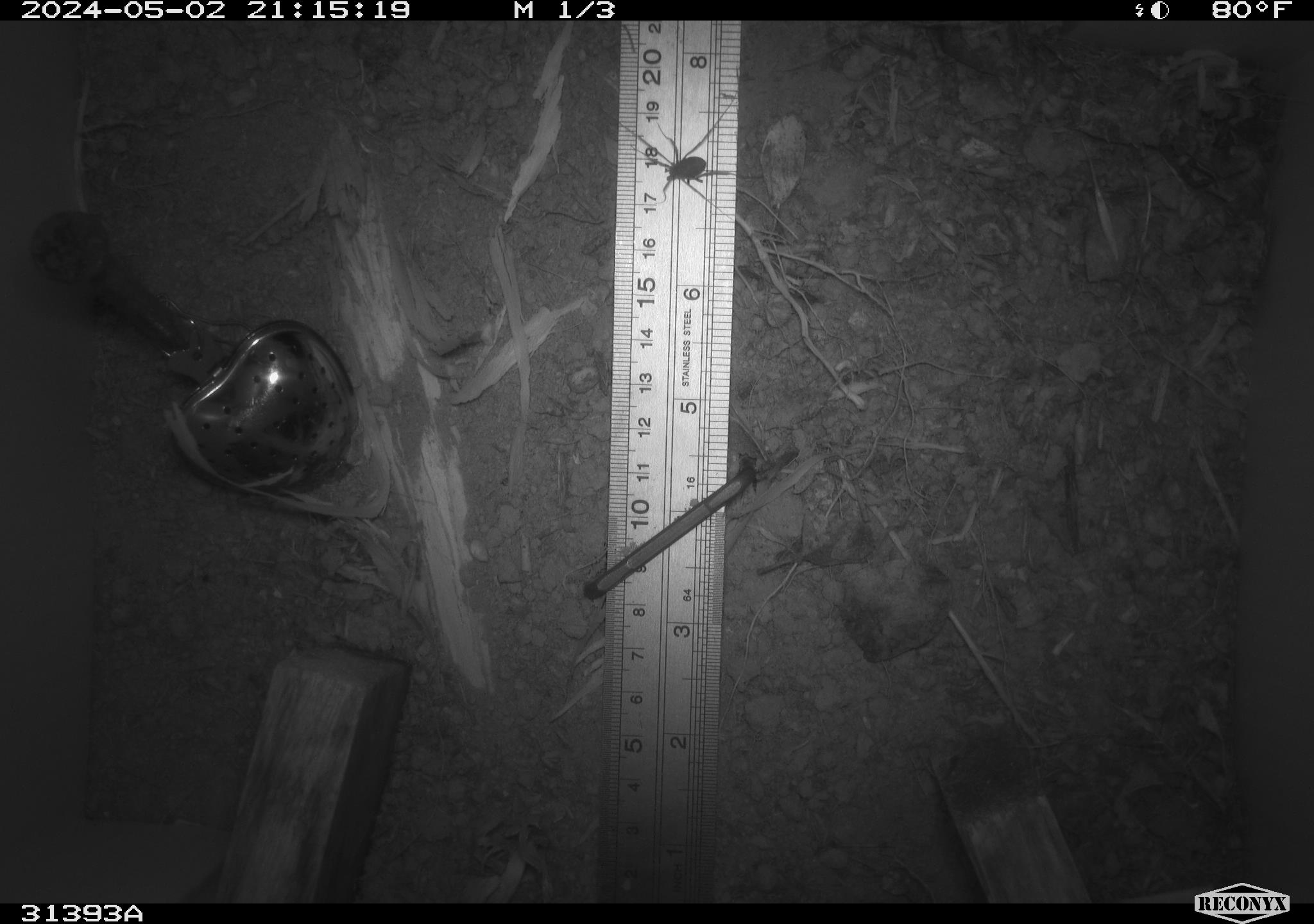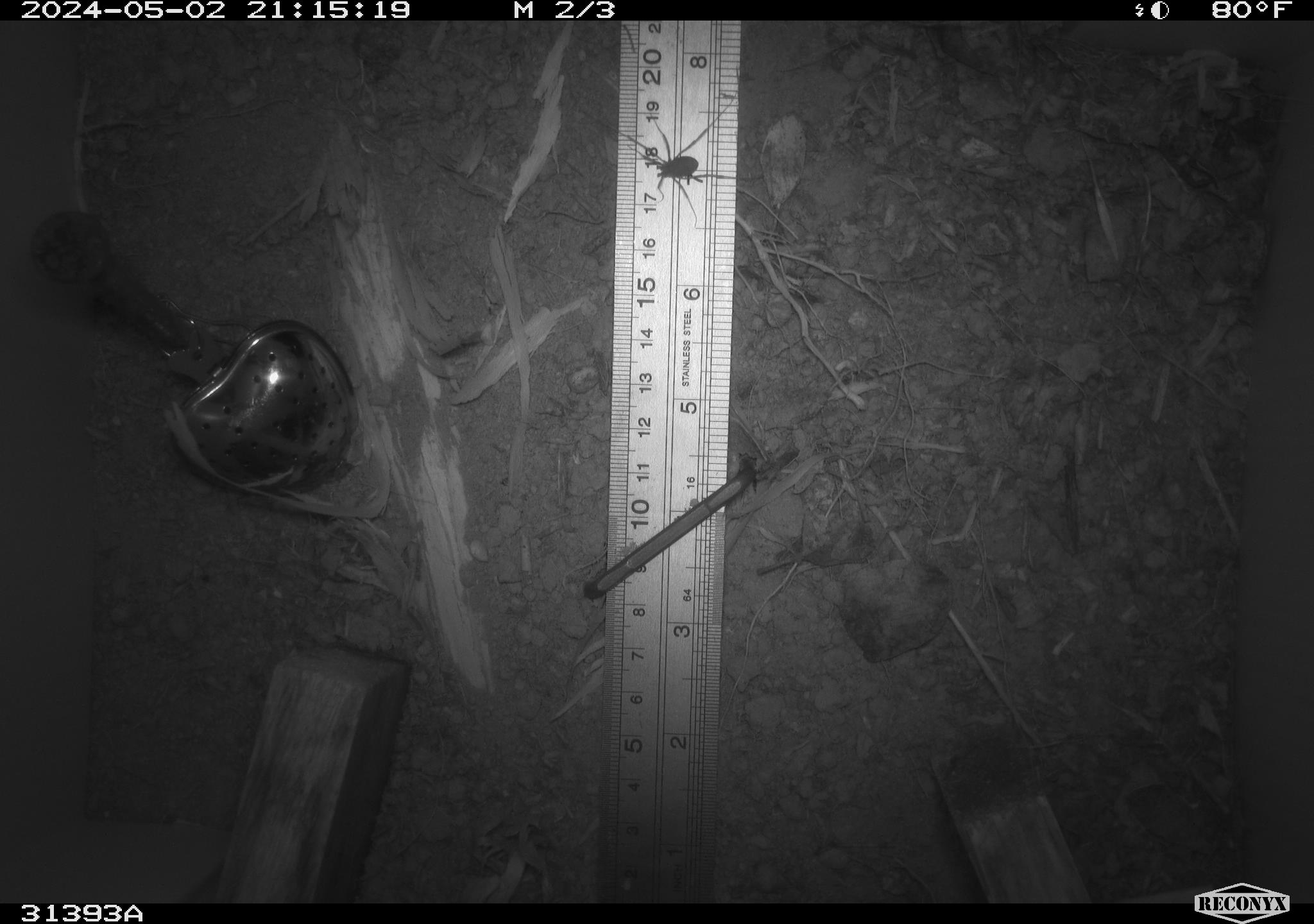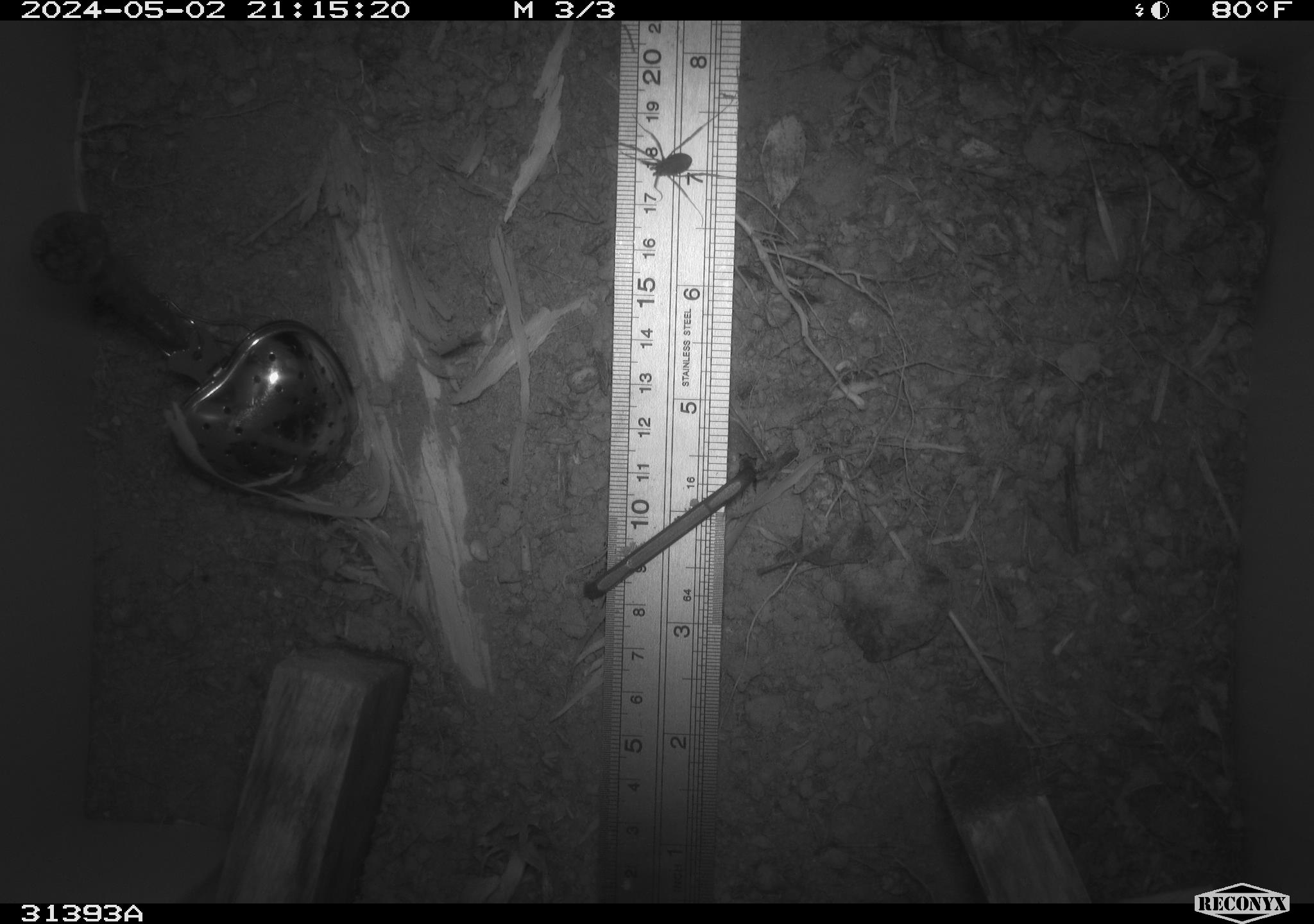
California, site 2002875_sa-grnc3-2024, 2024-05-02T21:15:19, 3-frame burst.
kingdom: Animalia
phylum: Arthropoda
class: Insecta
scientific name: Insecta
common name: insect